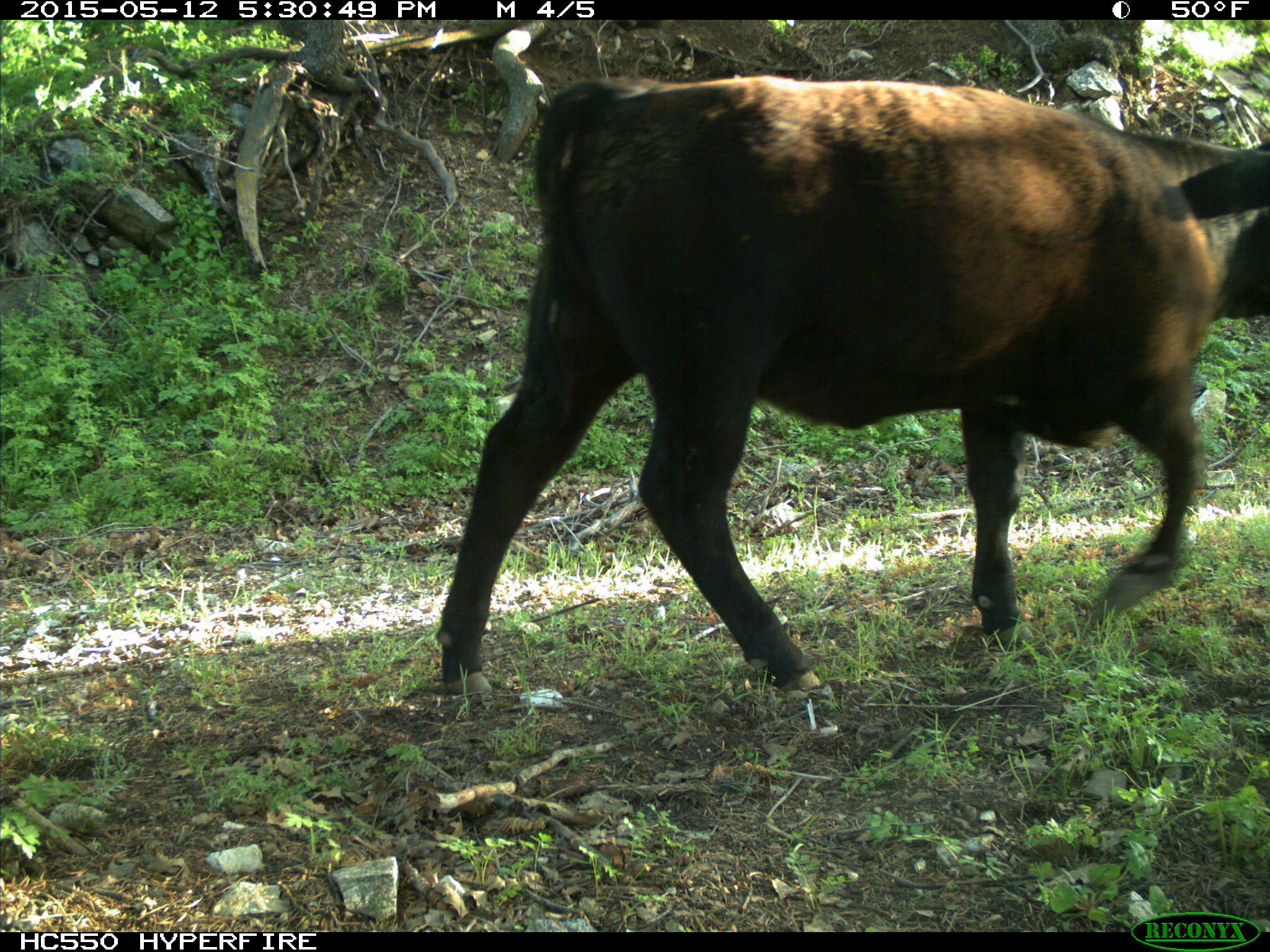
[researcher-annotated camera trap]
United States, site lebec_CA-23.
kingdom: Animalia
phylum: Chordata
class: Mammalia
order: Artiodactyla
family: Bovidae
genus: Bos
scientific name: Bos taurus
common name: domestic cow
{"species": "Bos taurus (domestic cow)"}